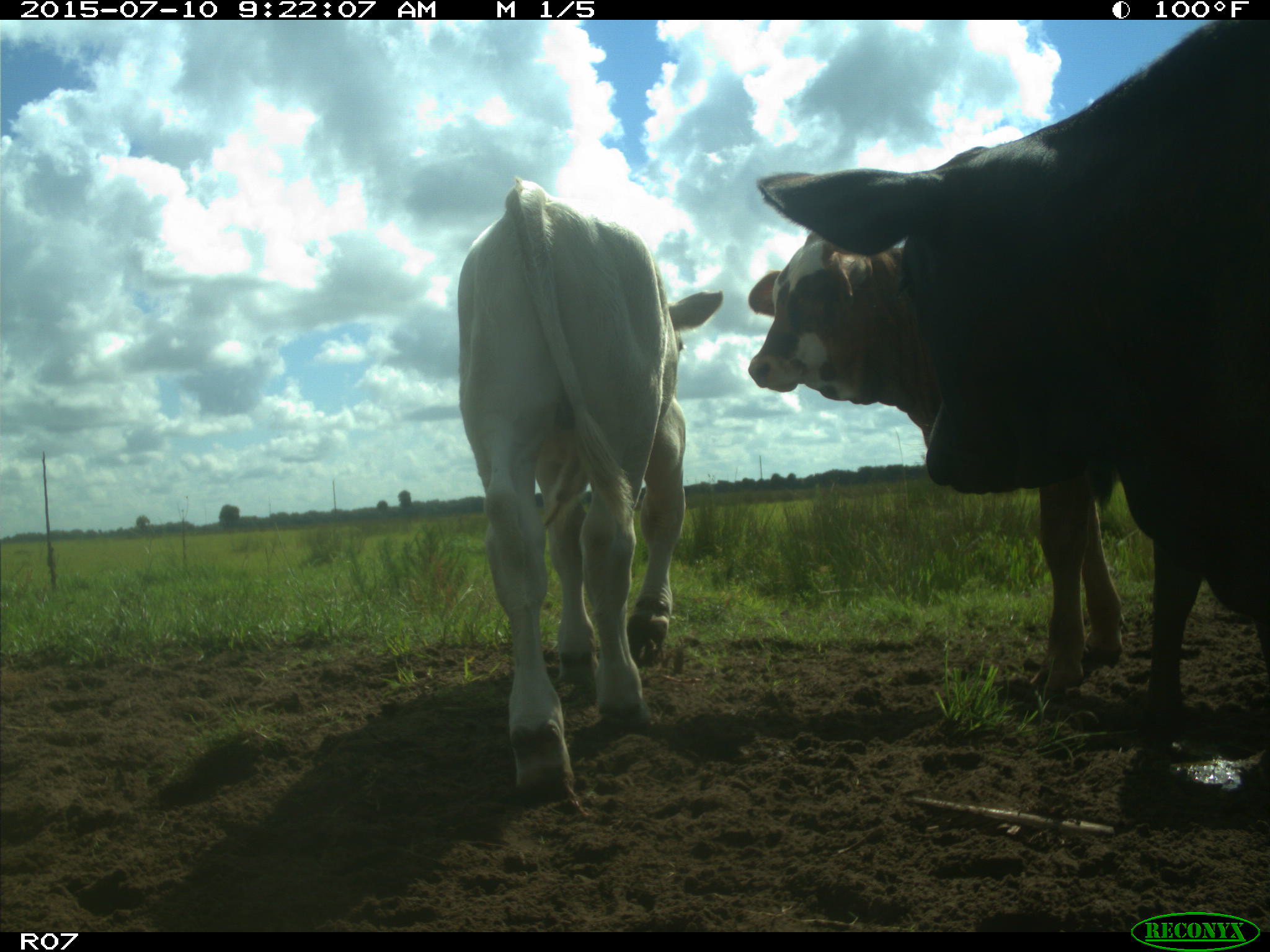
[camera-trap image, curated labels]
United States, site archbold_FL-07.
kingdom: Animalia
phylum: Chordata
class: Mammalia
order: Artiodactyla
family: Bovidae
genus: Bos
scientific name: Bos taurus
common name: domestic cow